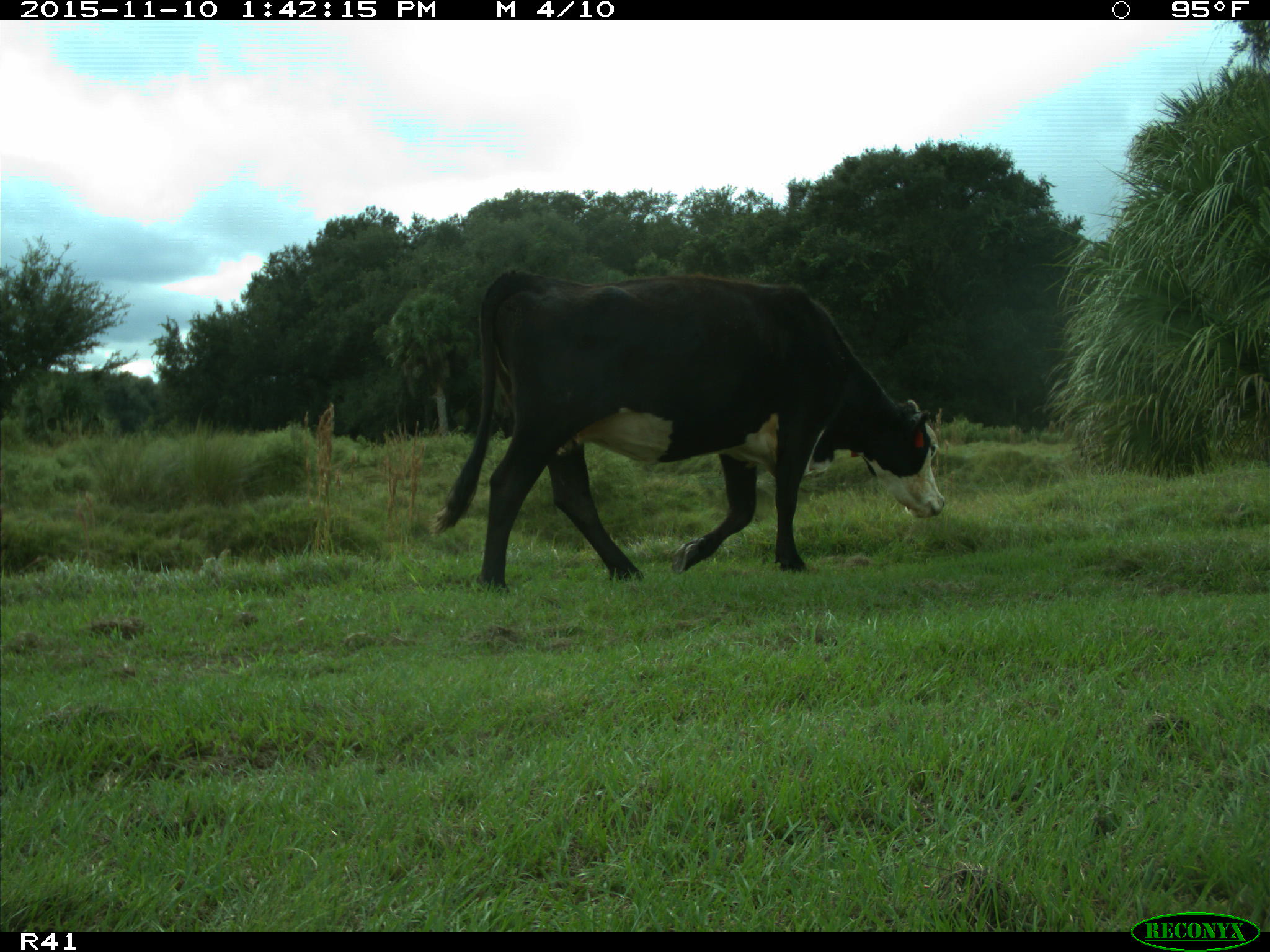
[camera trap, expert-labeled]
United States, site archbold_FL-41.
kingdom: Animalia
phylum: Chordata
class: Mammalia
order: Artiodactyla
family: Bovidae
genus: Bos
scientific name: Bos taurus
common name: domestic cow